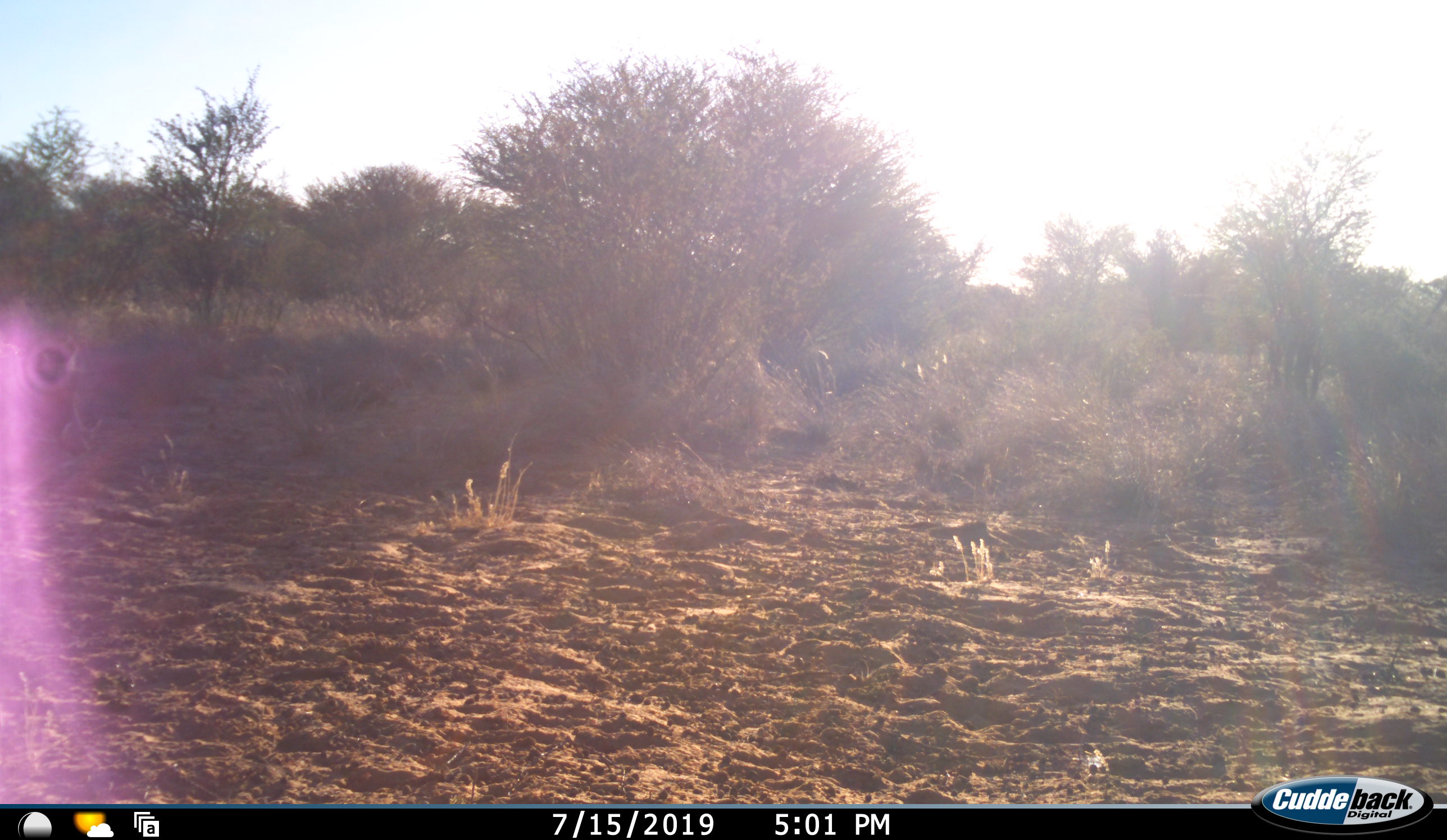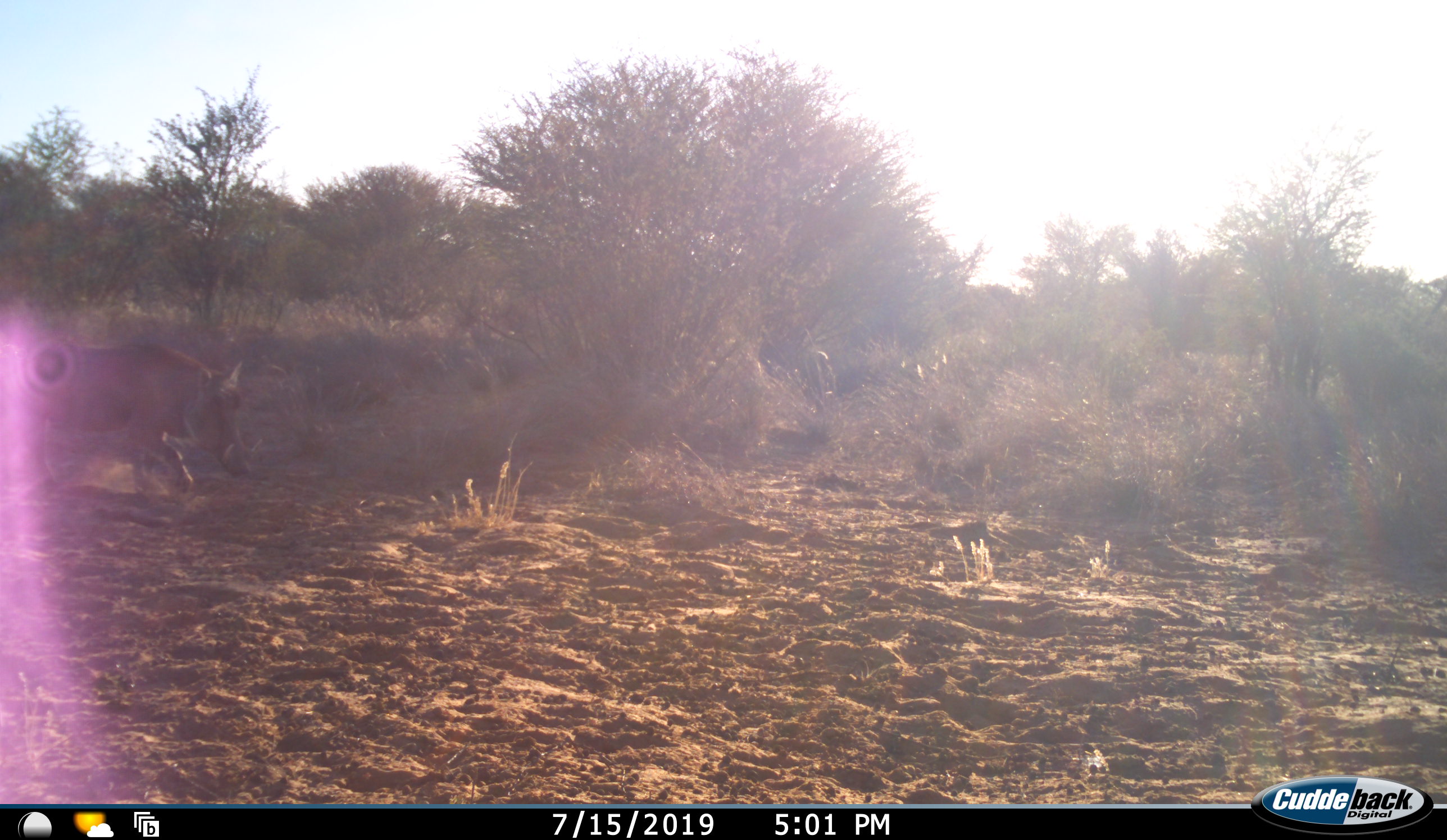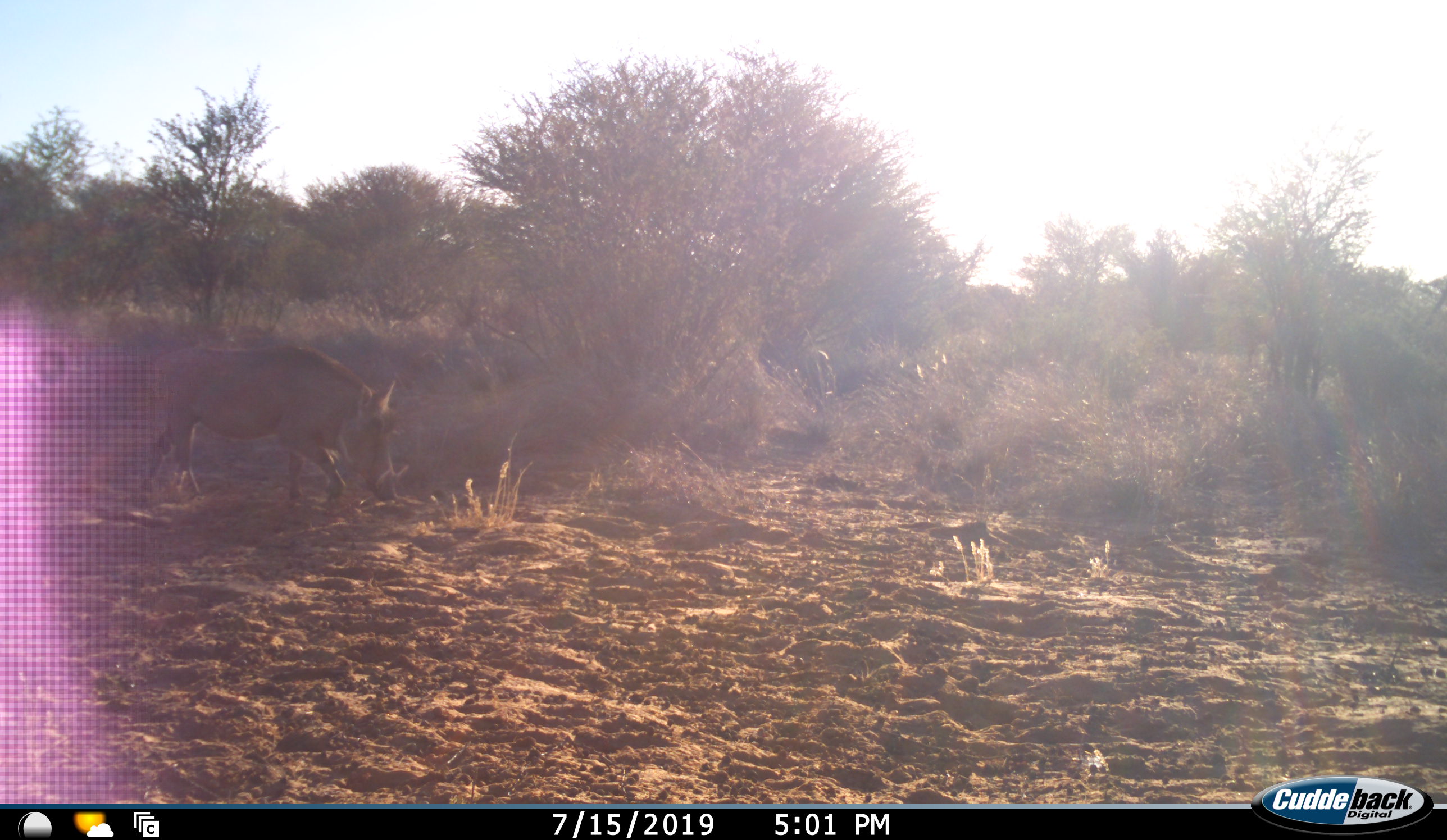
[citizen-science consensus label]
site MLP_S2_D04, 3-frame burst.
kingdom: Animalia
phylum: Chordata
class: Mammalia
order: Artiodactyla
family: Suidae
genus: Phacochoerus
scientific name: Phacochoerus africanus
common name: warthog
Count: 1.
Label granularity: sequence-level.